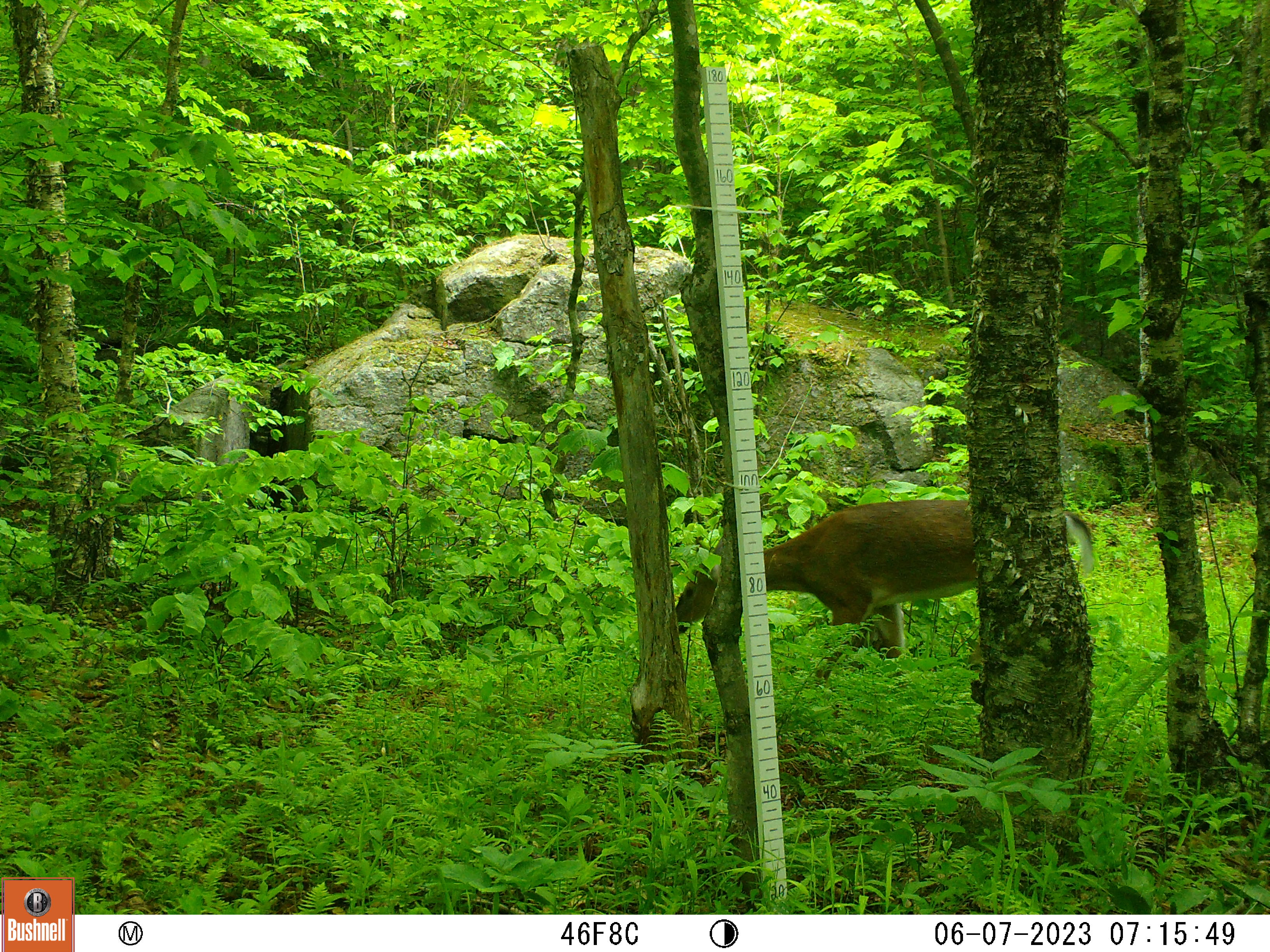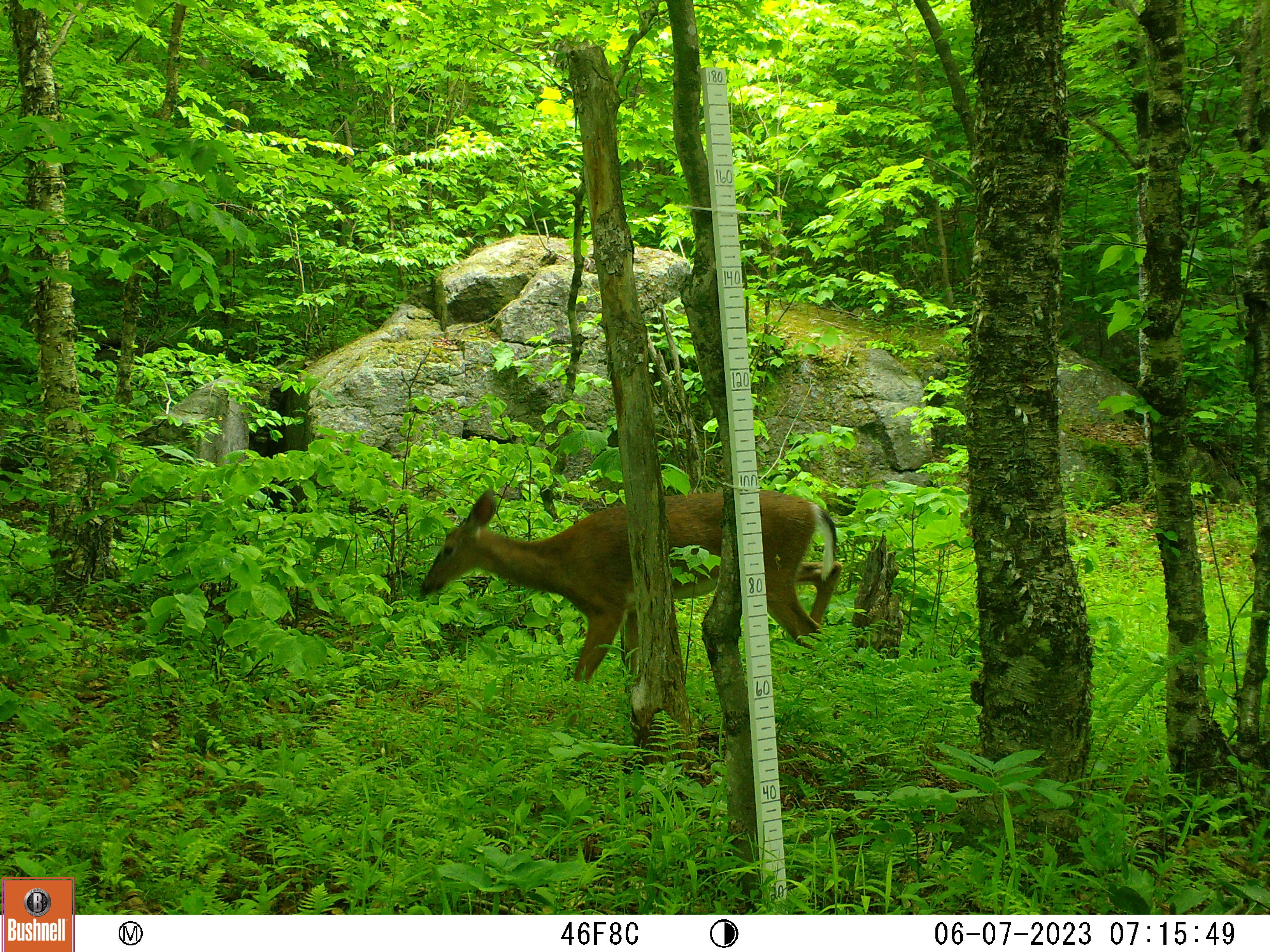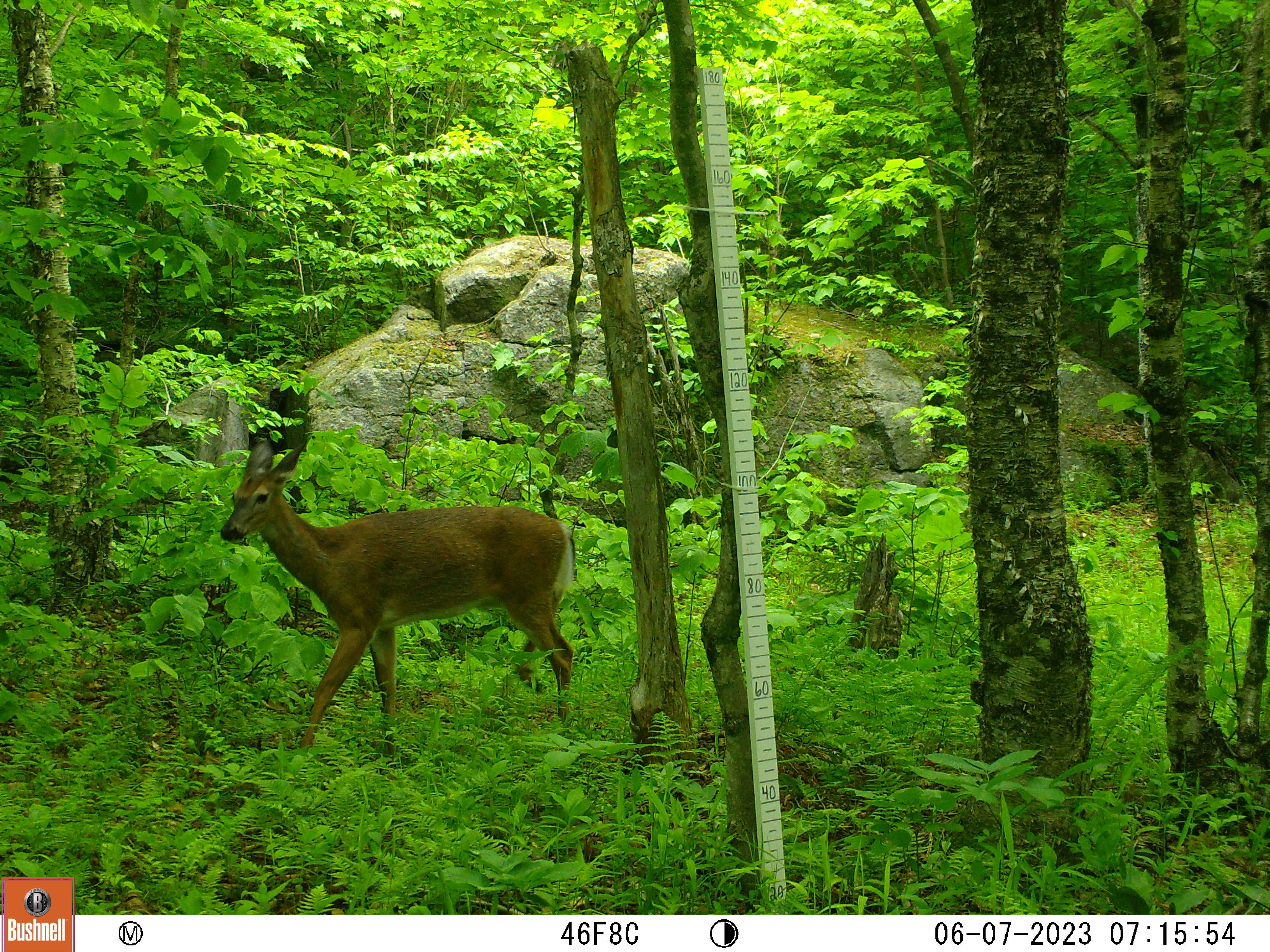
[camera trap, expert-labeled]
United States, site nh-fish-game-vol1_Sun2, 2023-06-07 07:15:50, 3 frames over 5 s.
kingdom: Animalia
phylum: Chordata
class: Mammalia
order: Artiodactyla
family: Cervidae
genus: Odocoileus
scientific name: Odocoileus virginianus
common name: white-tailed deer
White-tailed deer (Odocoileus virginianus).